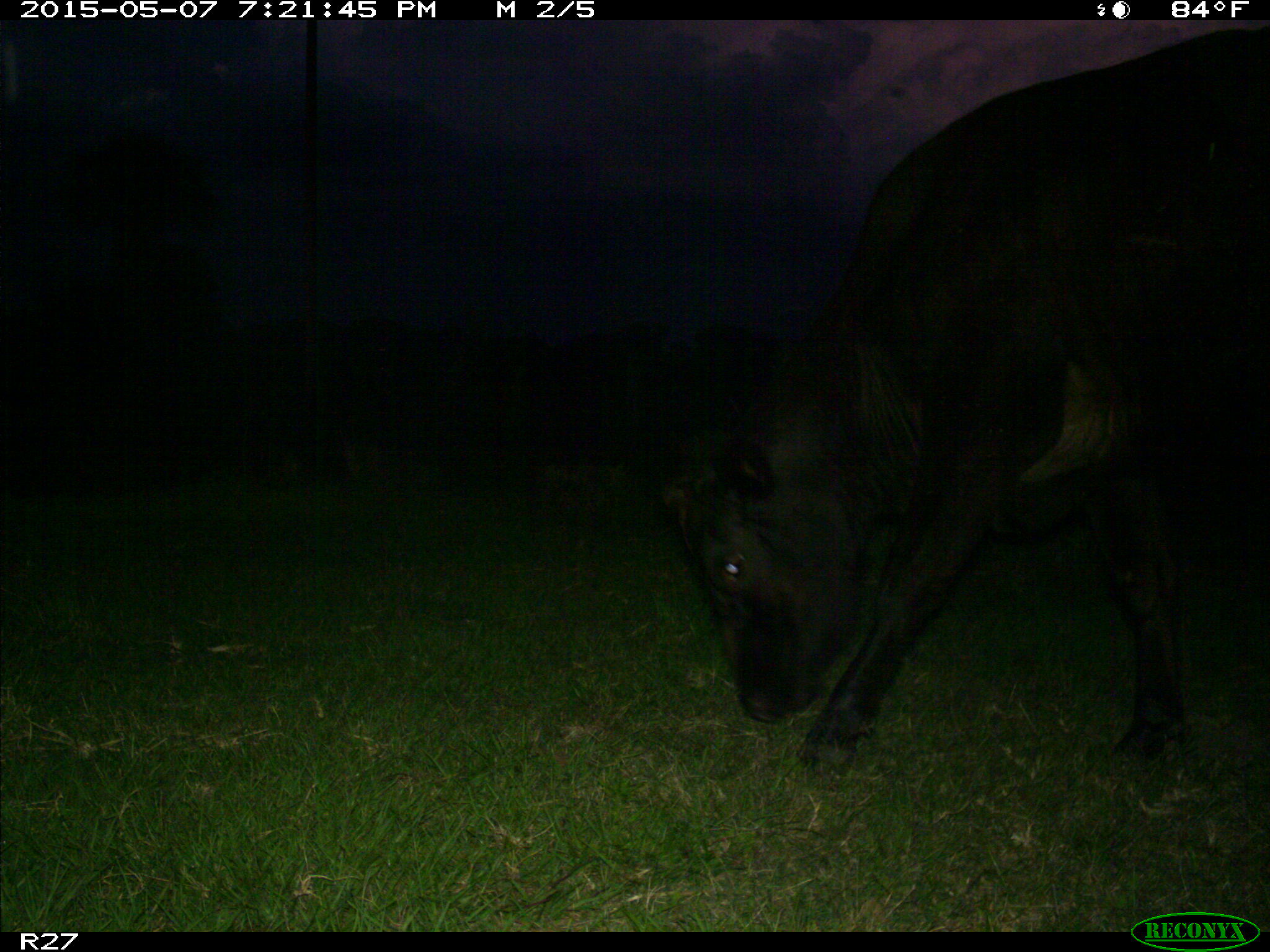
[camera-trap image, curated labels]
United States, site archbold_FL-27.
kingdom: Animalia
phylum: Chordata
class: Mammalia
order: Artiodactyla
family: Bovidae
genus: Bos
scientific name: Bos taurus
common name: domestic cow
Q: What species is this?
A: Bos taurus (domestic cow).